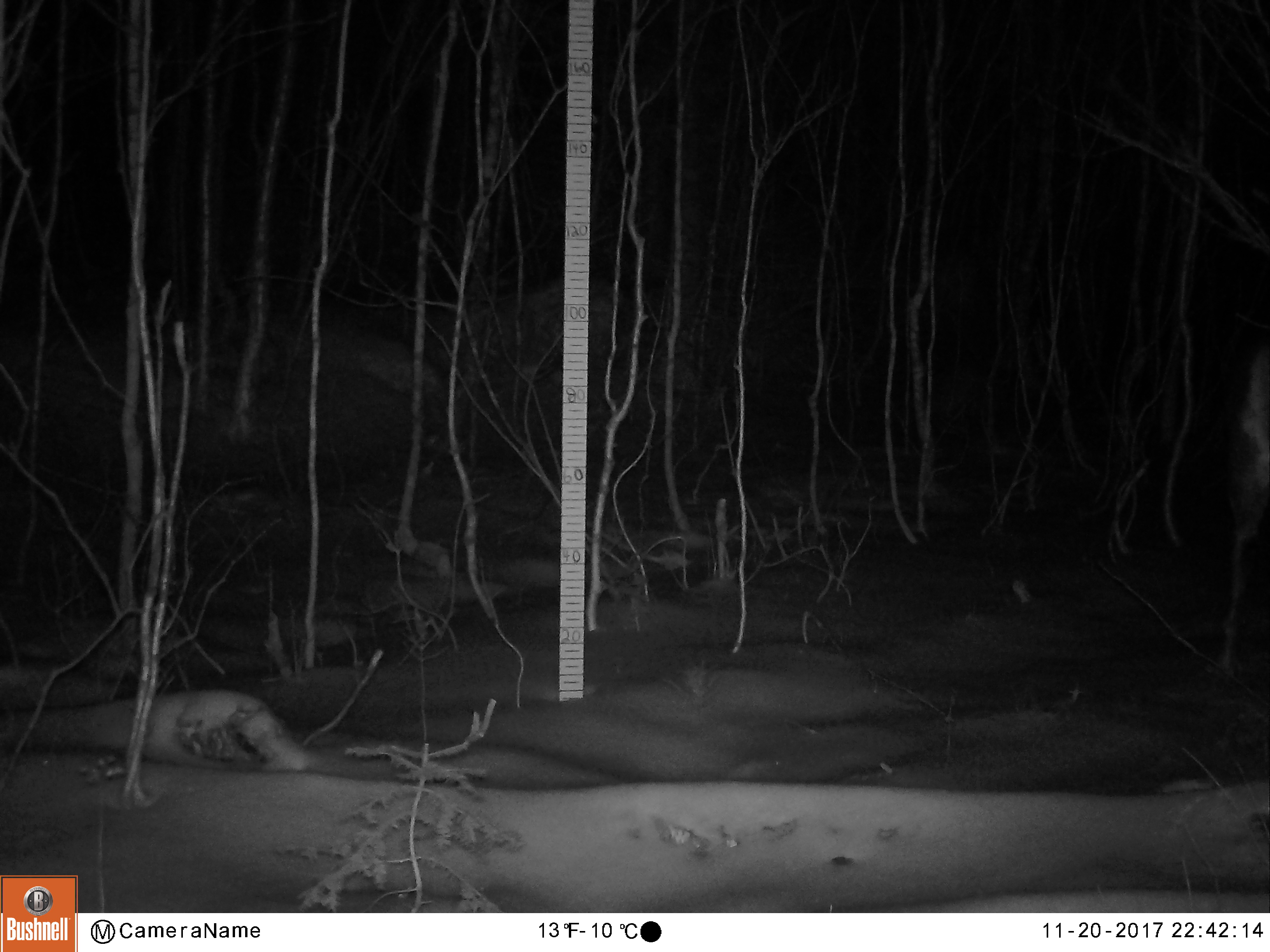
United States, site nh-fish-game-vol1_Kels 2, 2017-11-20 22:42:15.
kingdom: Animalia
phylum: Chordata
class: Mammalia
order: Artiodactyla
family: Cervidae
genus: Odocoileus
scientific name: Odocoileus virginianus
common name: white-tailed deer